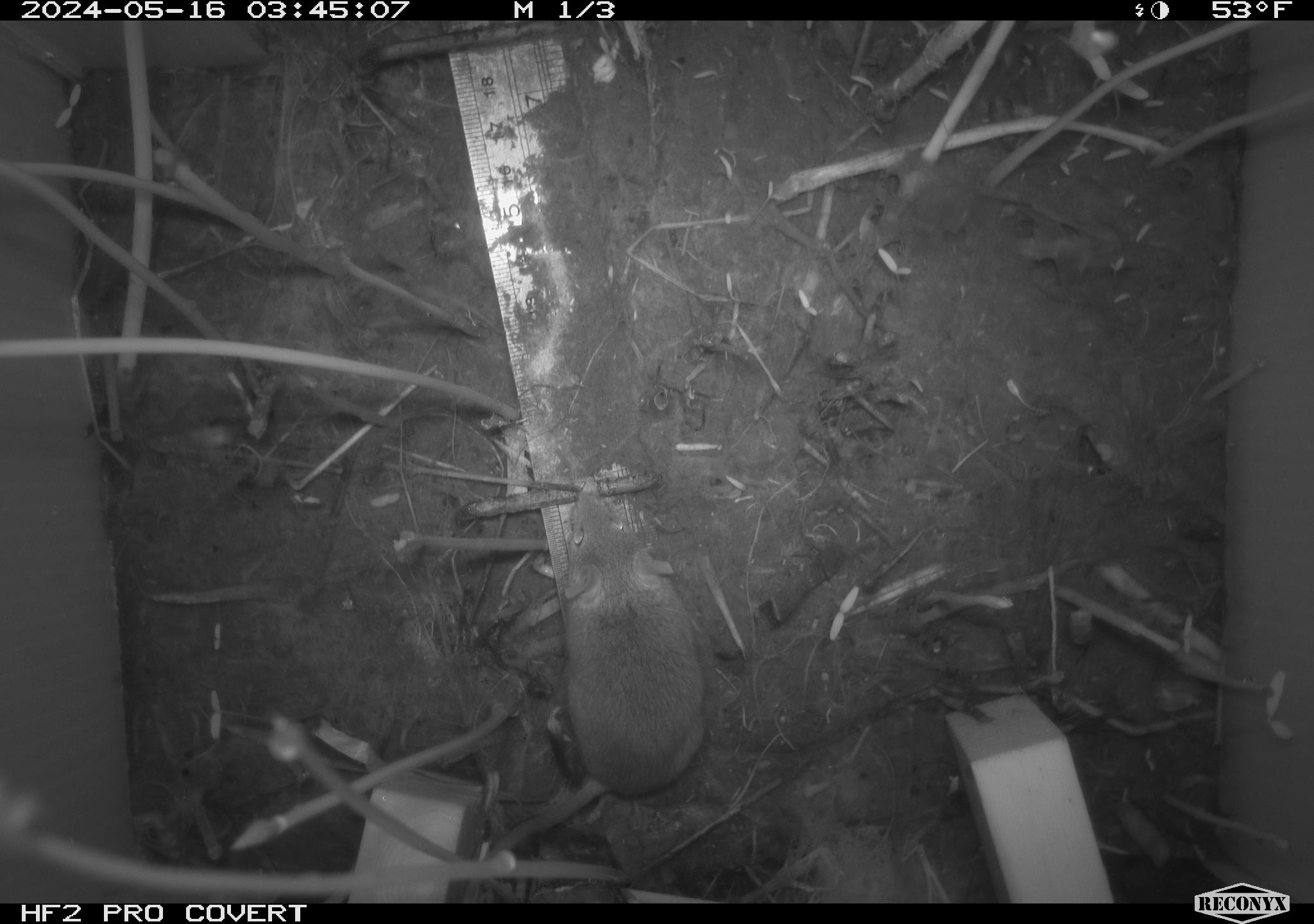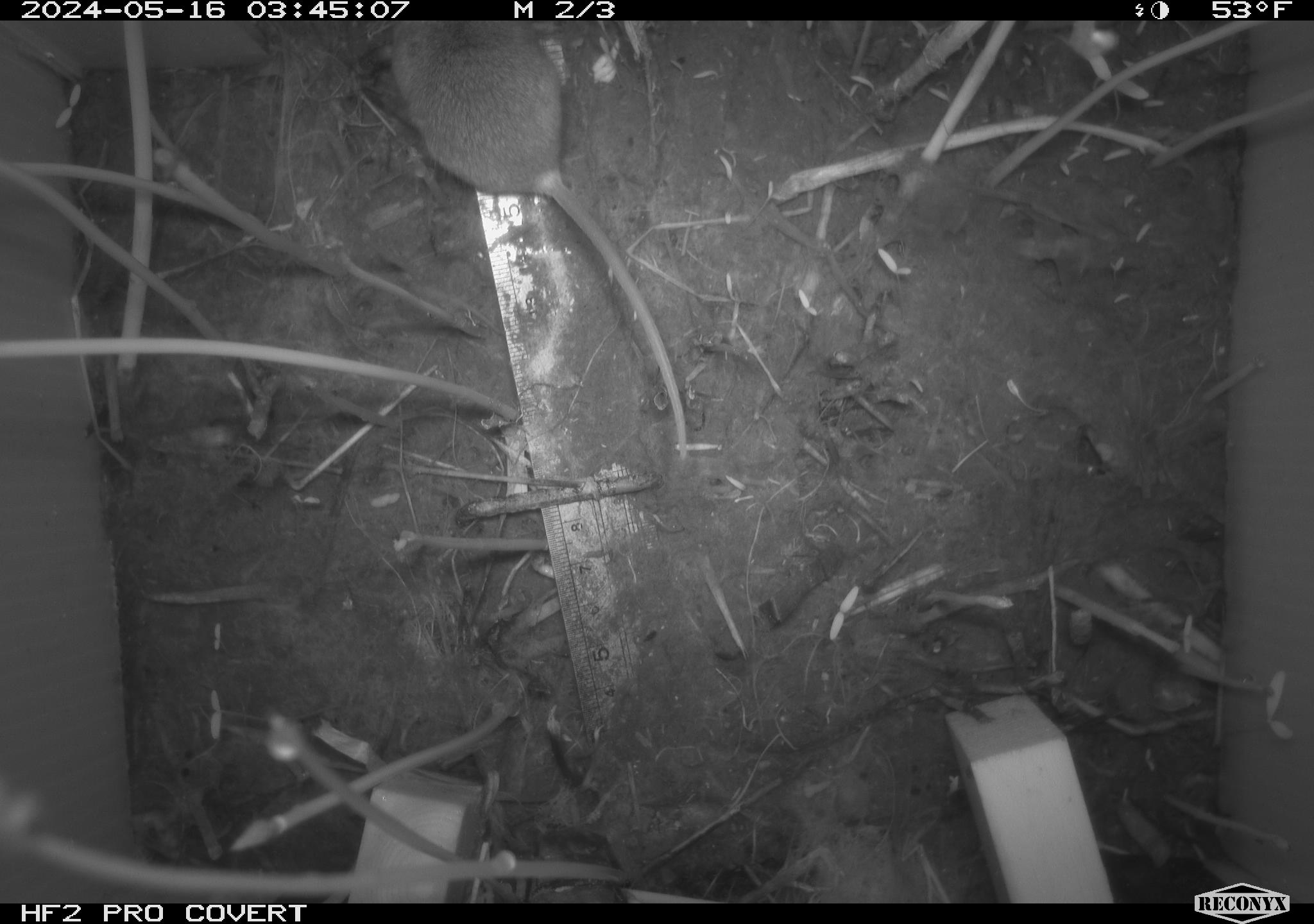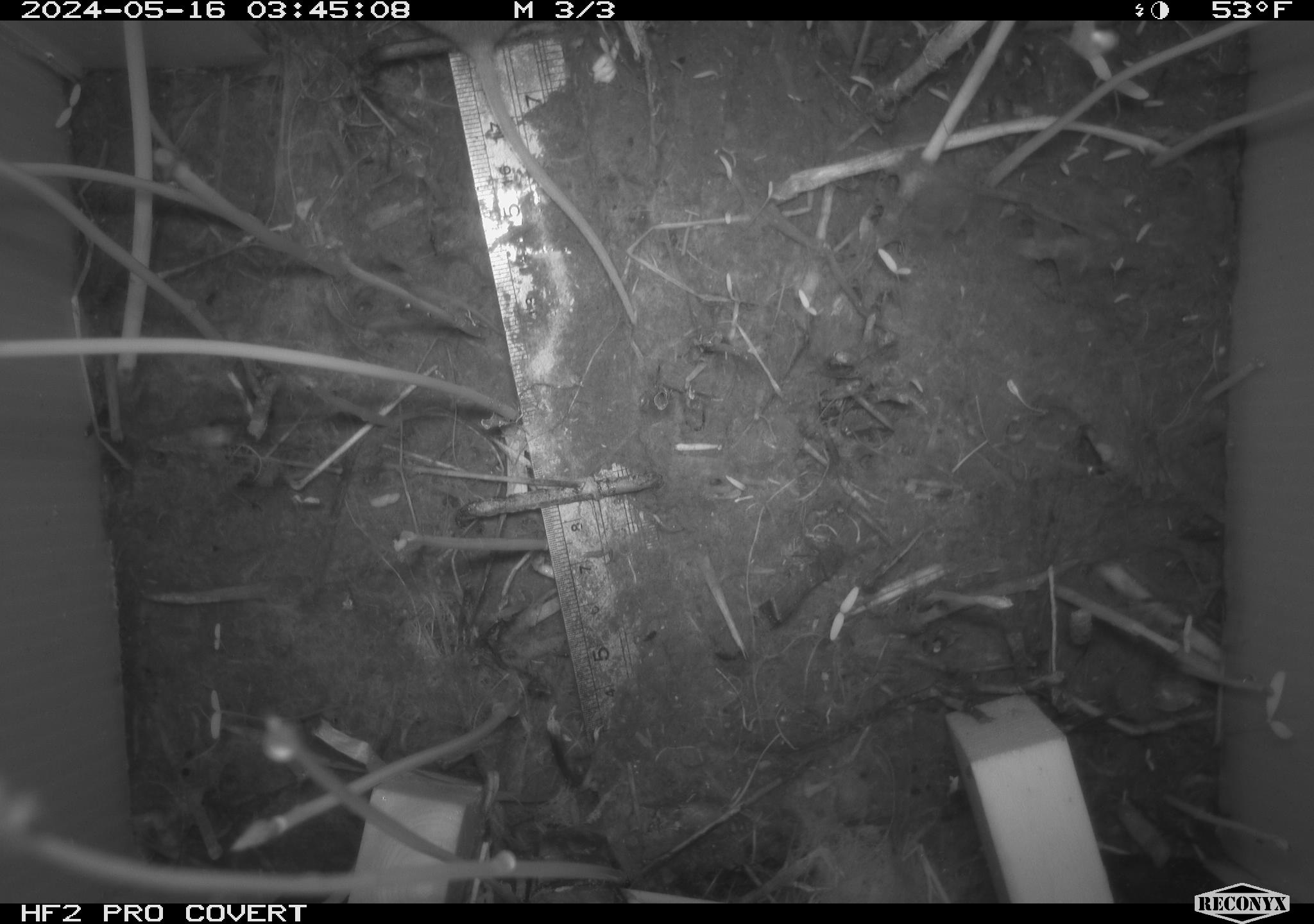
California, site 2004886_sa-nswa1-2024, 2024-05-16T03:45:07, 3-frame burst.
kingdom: Animalia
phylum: Chordata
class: Mammalia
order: Rodentia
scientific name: Rodentia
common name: mouse species